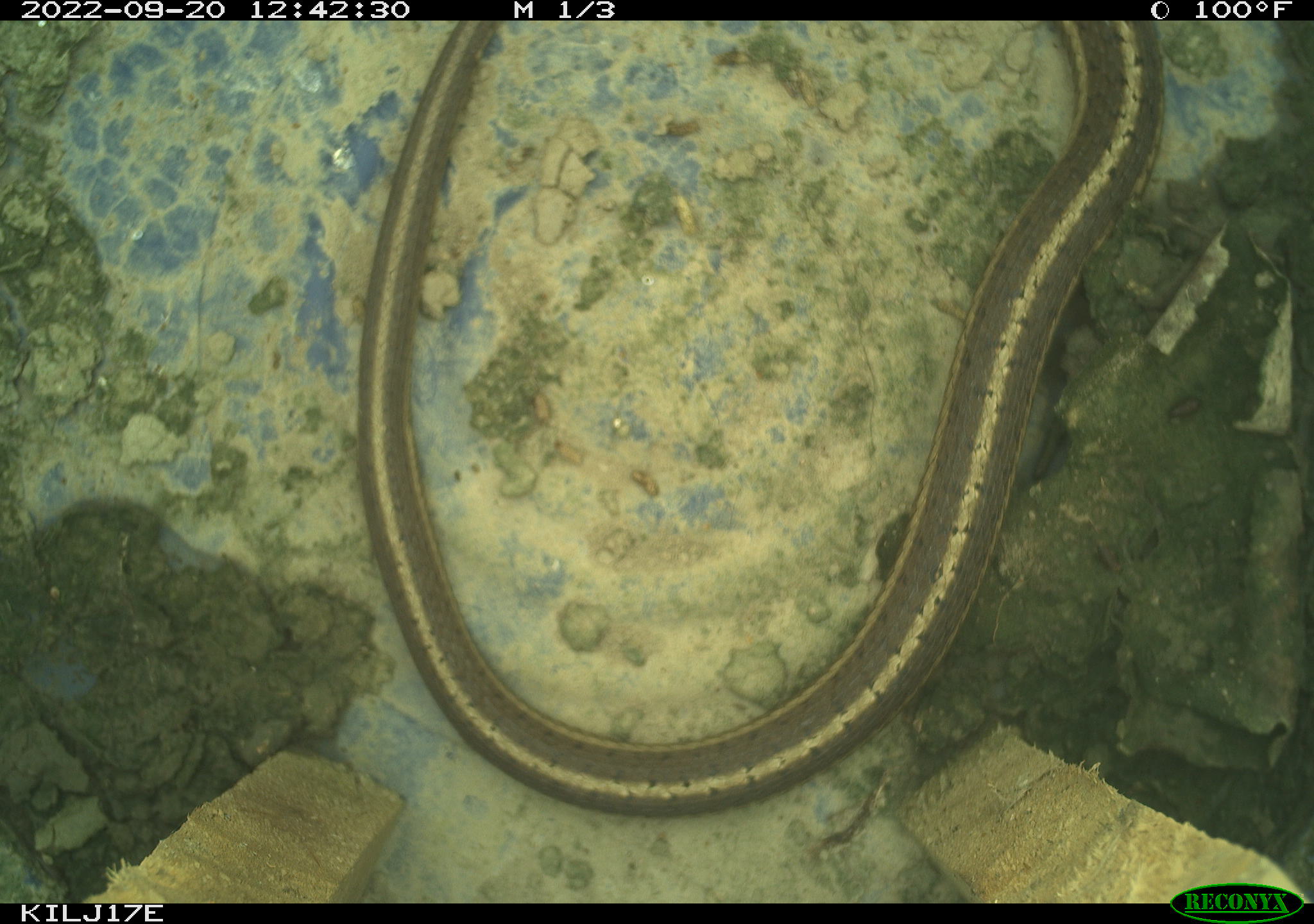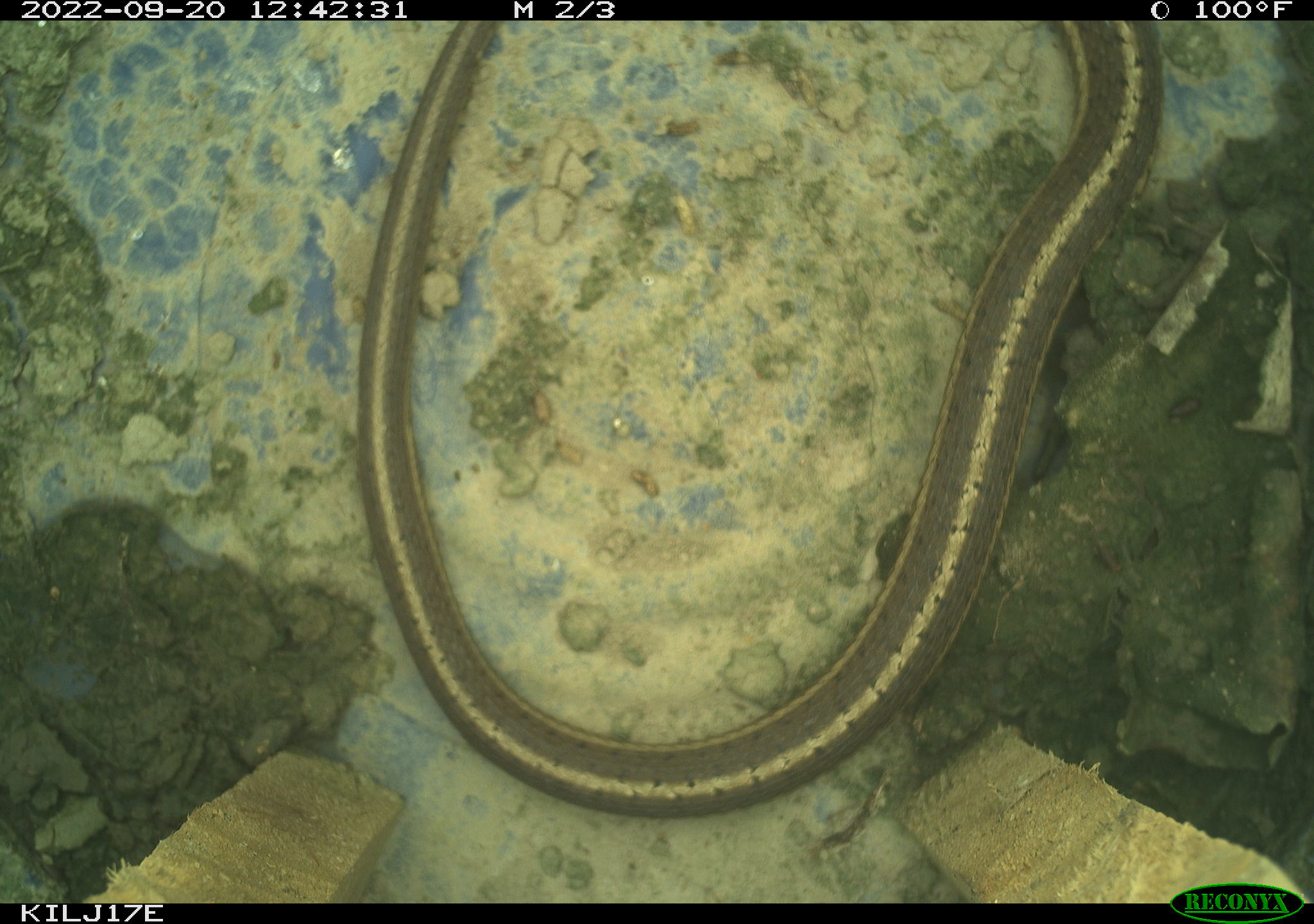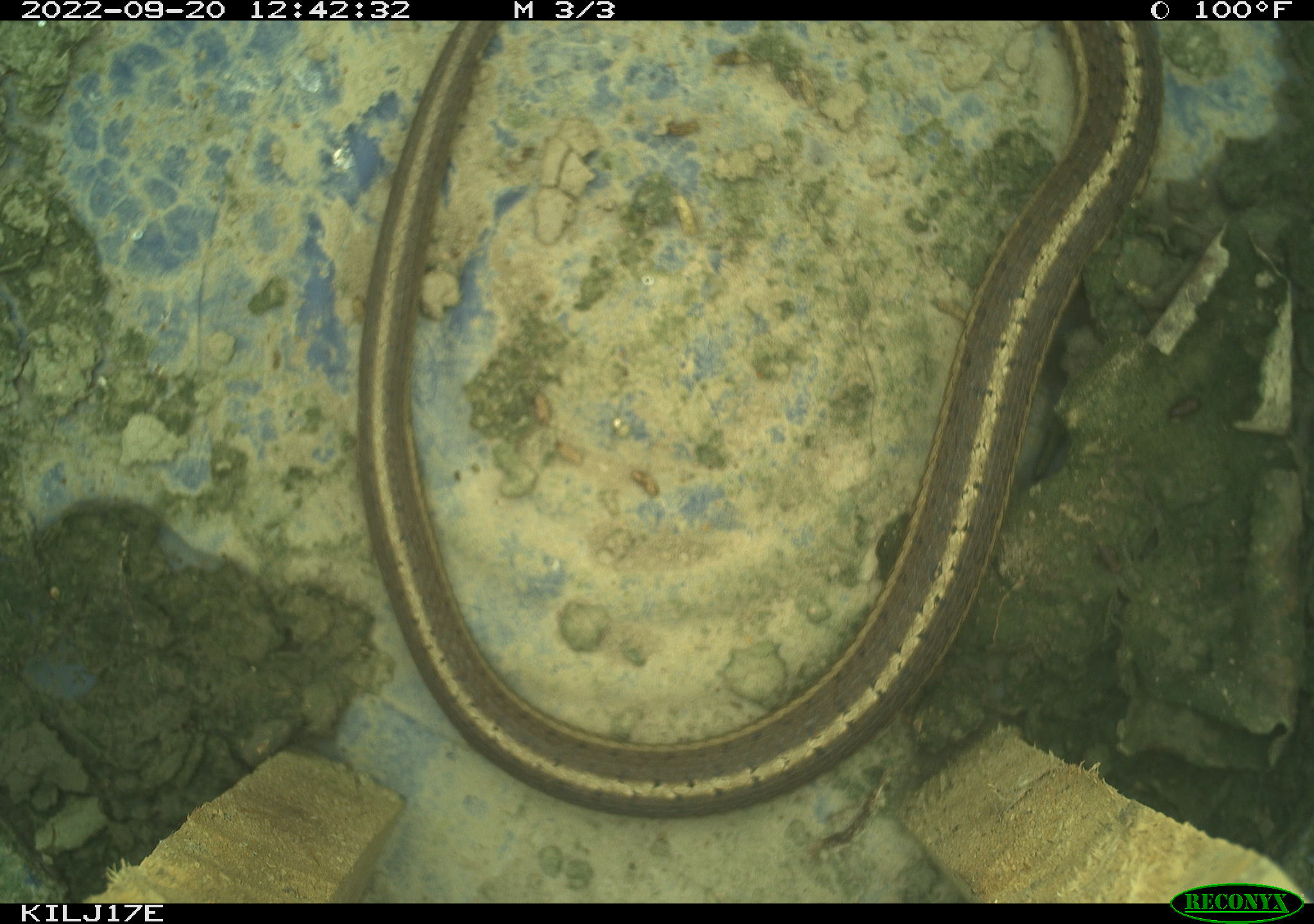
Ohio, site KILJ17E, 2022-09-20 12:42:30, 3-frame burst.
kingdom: Animalia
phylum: Chordata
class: Reptilia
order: Squamata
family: Colubridae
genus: Thamnophis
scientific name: Thamnophis sirtalis sirtalis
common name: eastern gartersnake